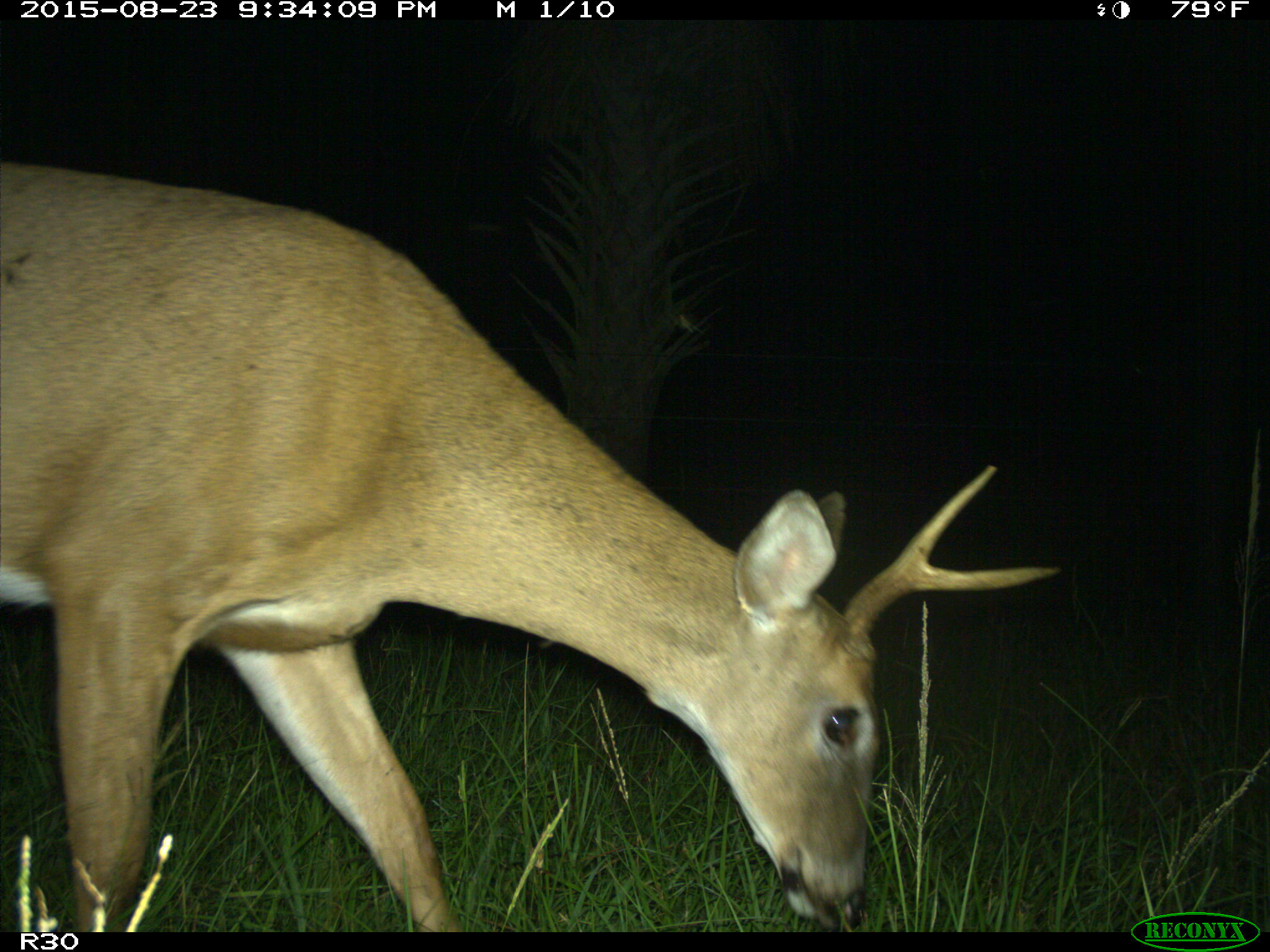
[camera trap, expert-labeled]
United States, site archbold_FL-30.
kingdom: Animalia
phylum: Chordata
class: Mammalia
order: Artiodactyla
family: Cervidae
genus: Odocoileus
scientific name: Odocoileus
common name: deer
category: unidentified deer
Unidentified deer (deer) (Odocoileus).